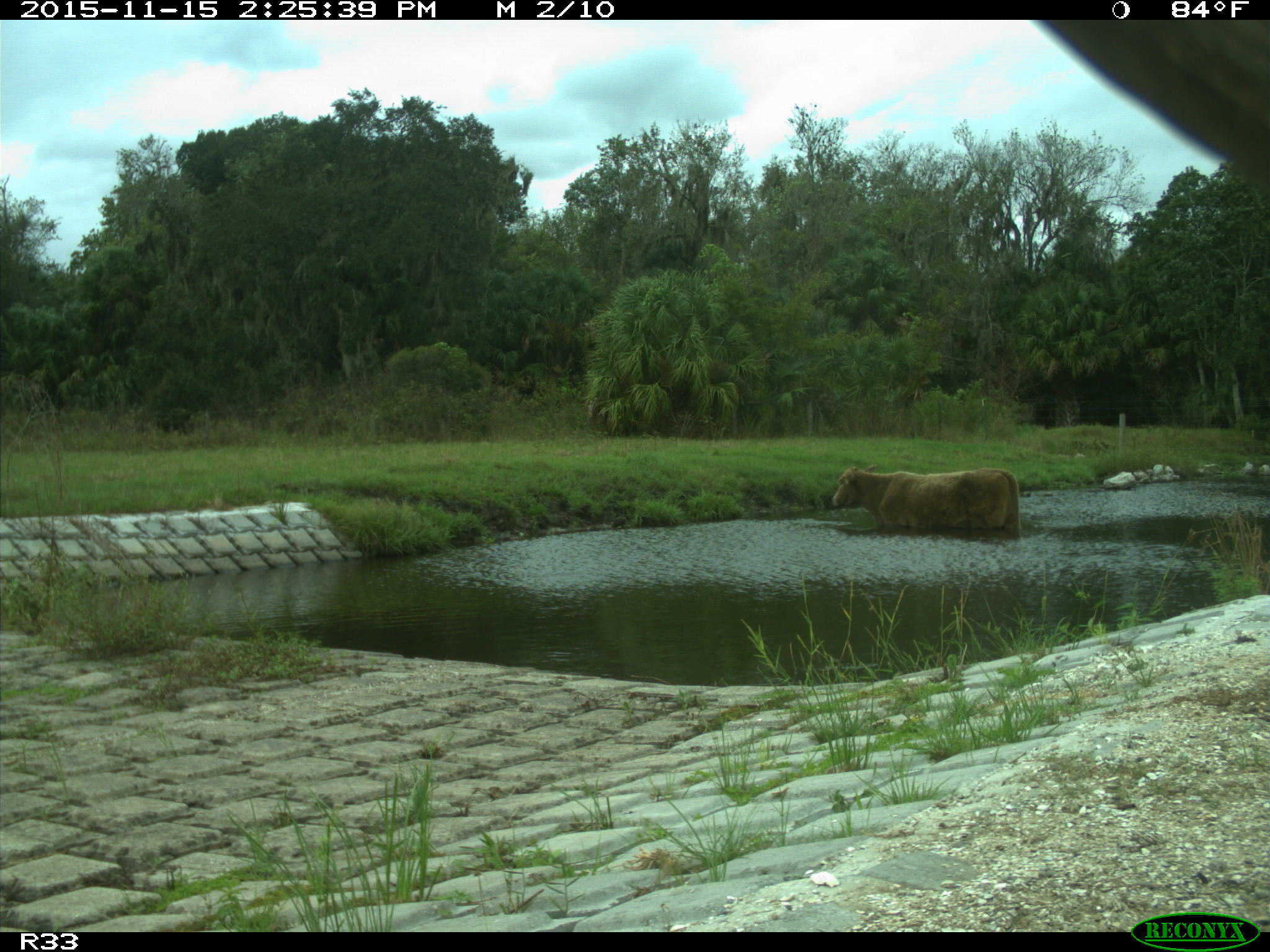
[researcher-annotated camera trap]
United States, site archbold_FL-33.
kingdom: Animalia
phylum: Chordata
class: Mammalia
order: Artiodactyla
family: Bovidae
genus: Bos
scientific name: Bos taurus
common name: domestic cow